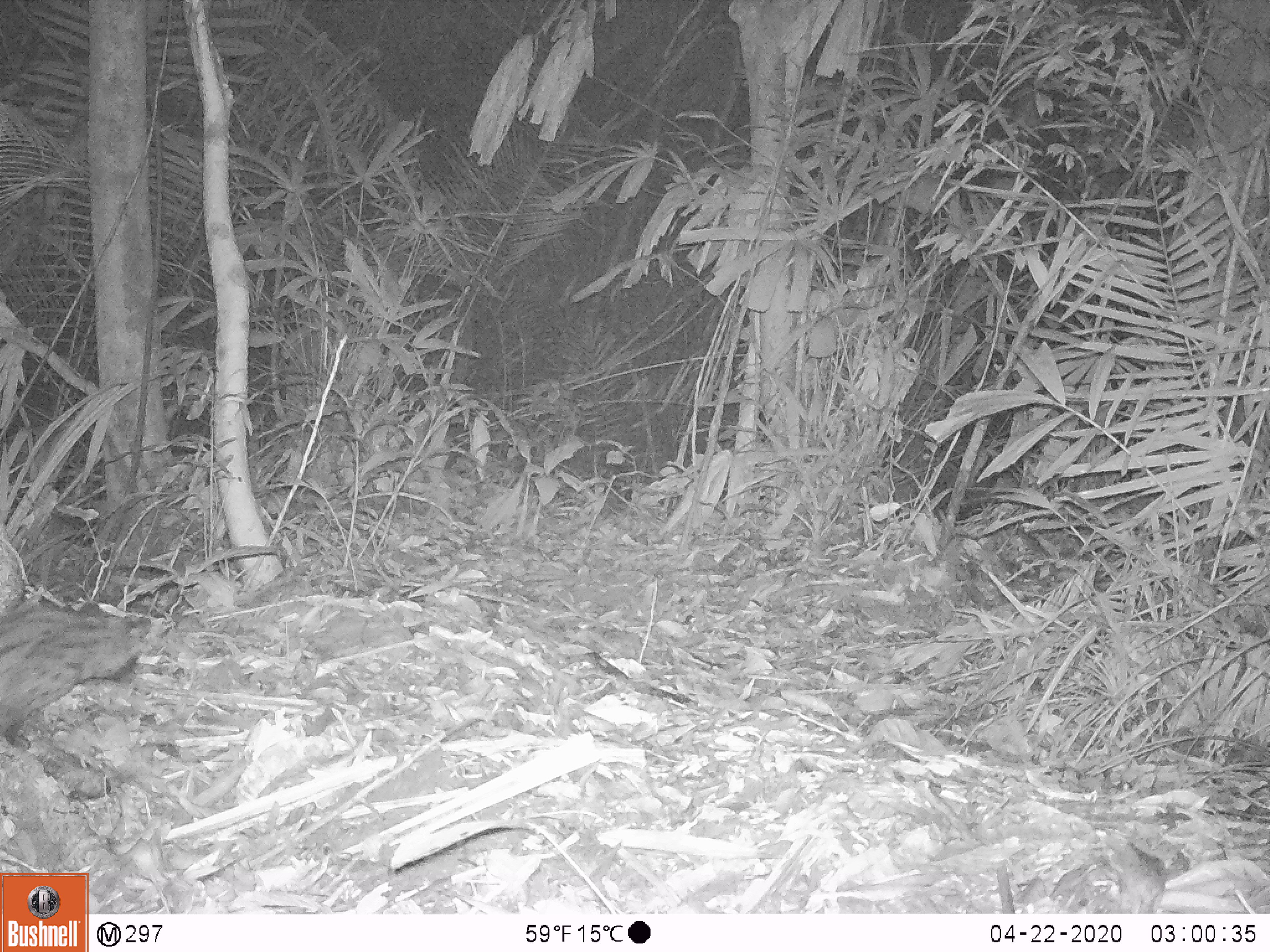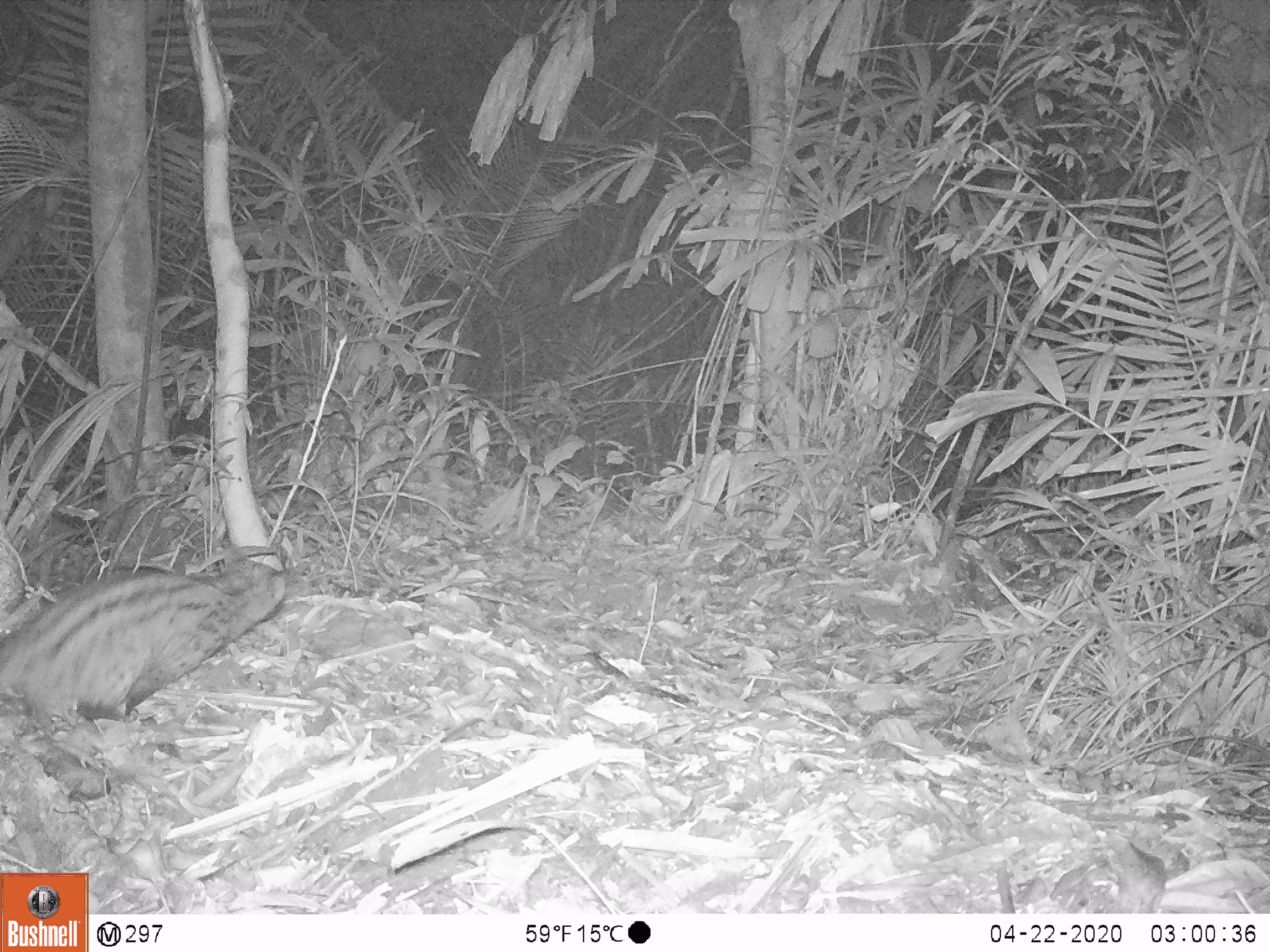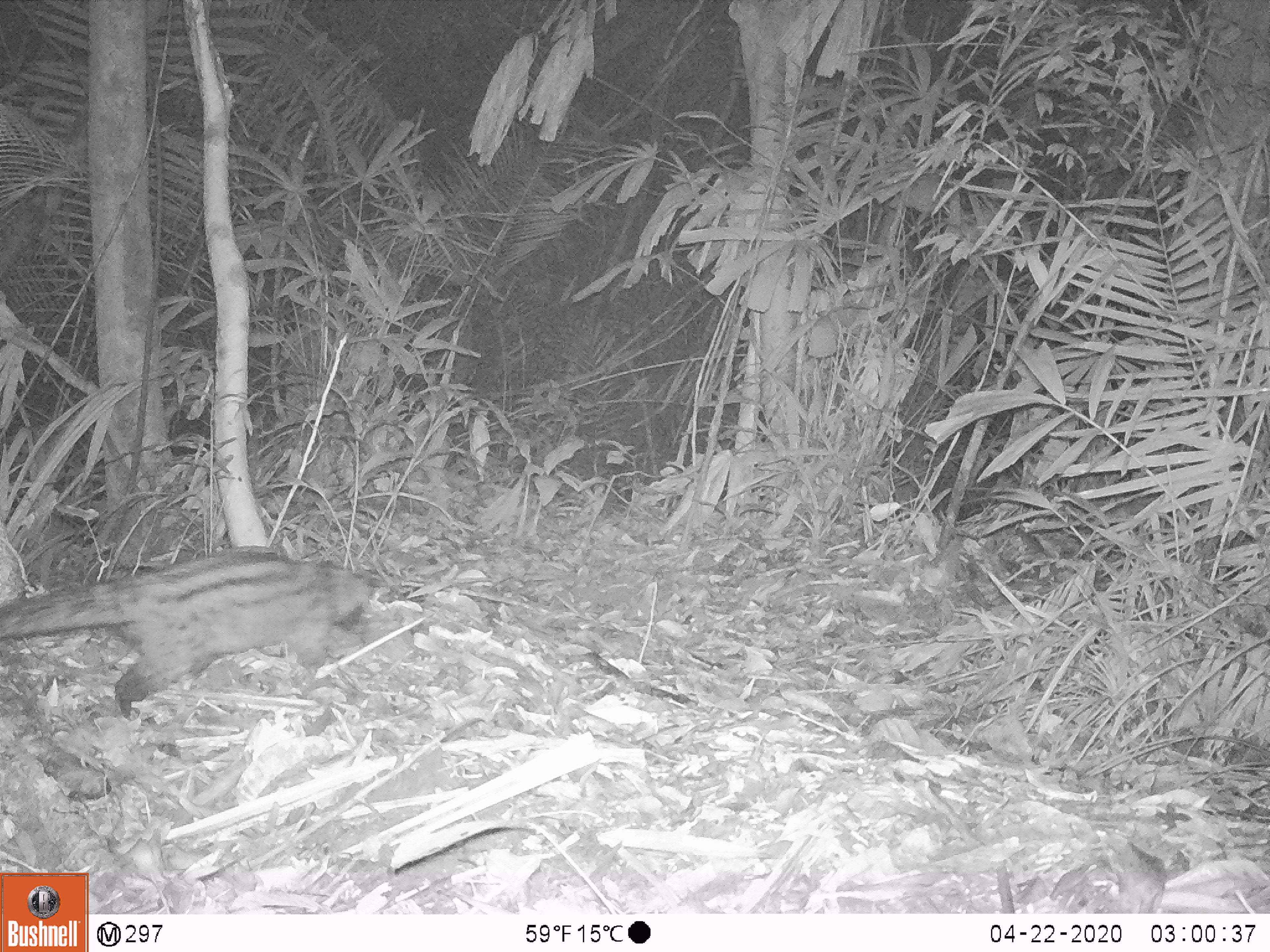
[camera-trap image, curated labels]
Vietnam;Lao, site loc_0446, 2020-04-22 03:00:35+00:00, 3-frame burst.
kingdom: Animalia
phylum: Chordata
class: Mammalia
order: Carnivora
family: Viverridae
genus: Paradoxurus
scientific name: Paradoxurus hermaphroditus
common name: common palm civet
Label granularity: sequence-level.